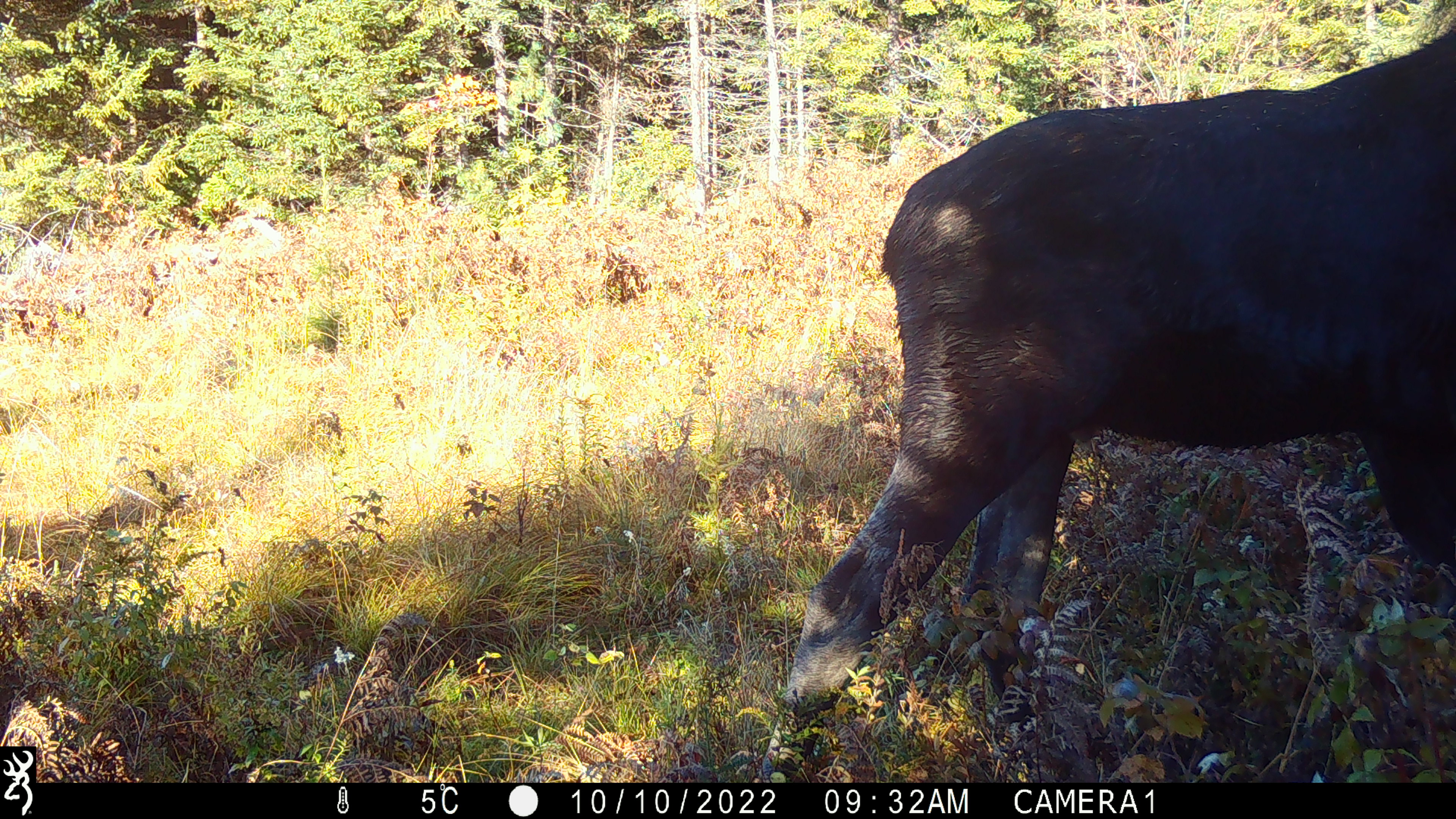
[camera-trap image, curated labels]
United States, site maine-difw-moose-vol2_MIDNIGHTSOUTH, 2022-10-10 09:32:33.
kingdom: Animalia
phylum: Chordata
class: Mammalia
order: Artiodactyla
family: Cervidae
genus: Alces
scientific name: Alces alces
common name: moose